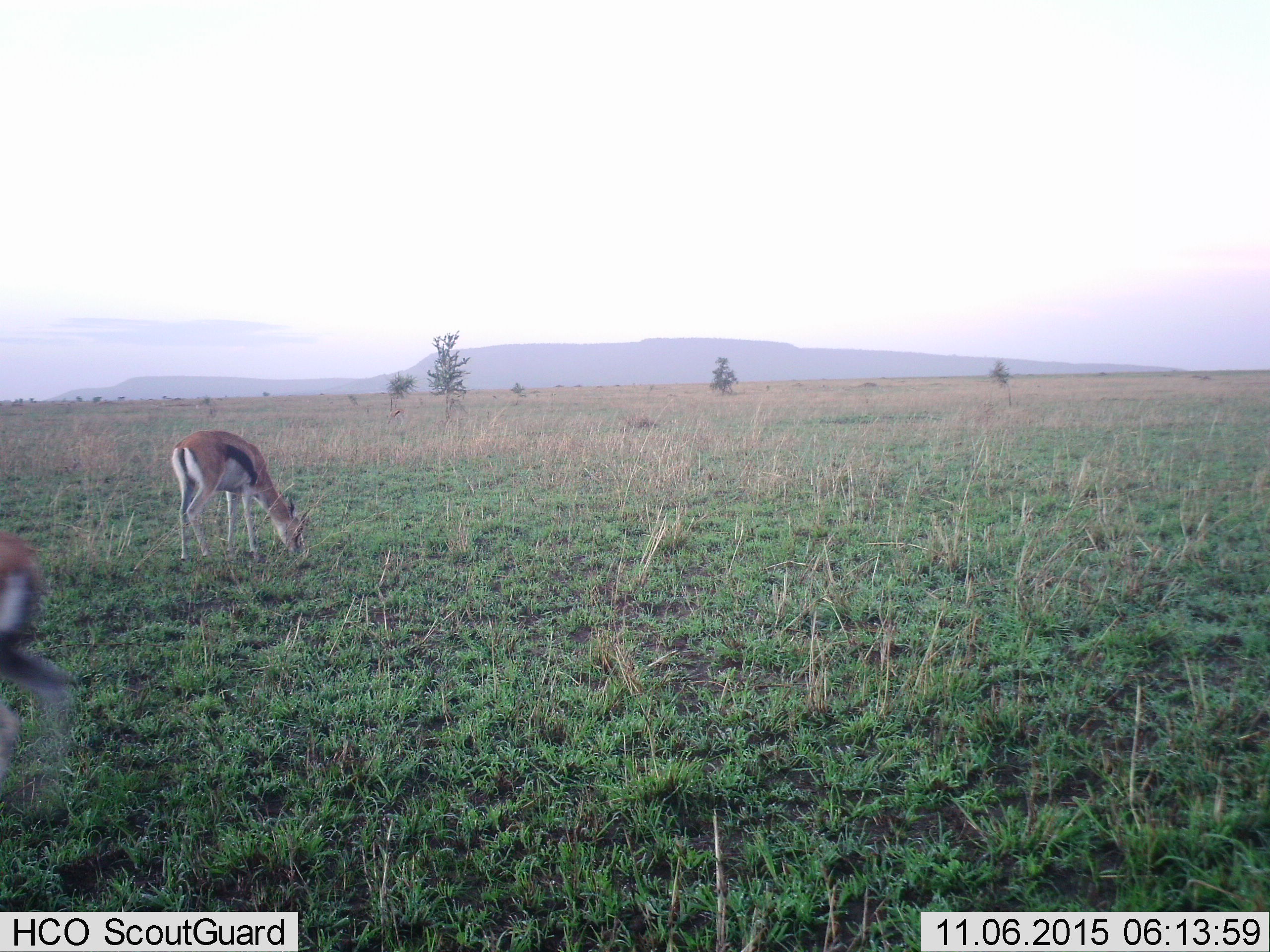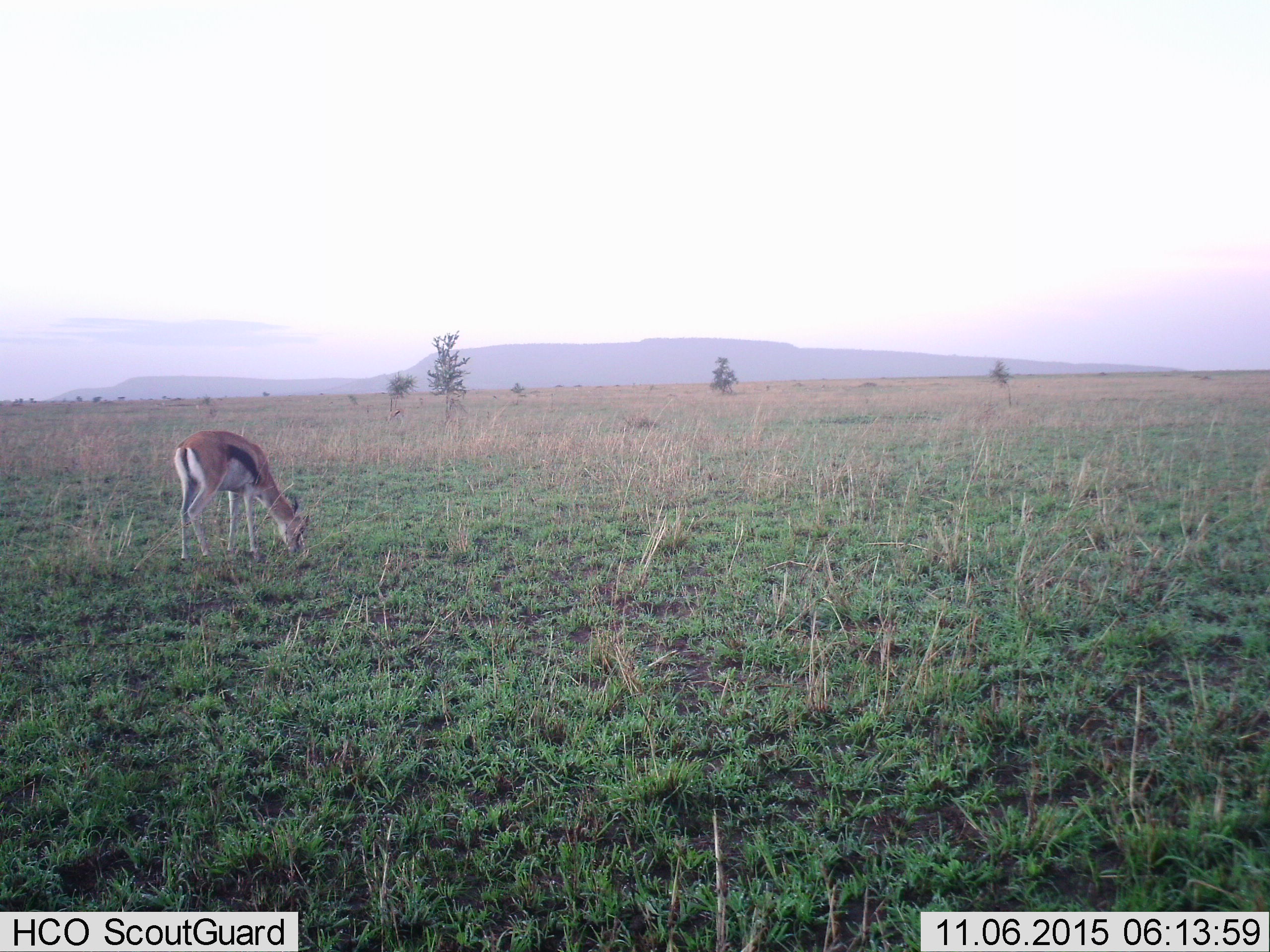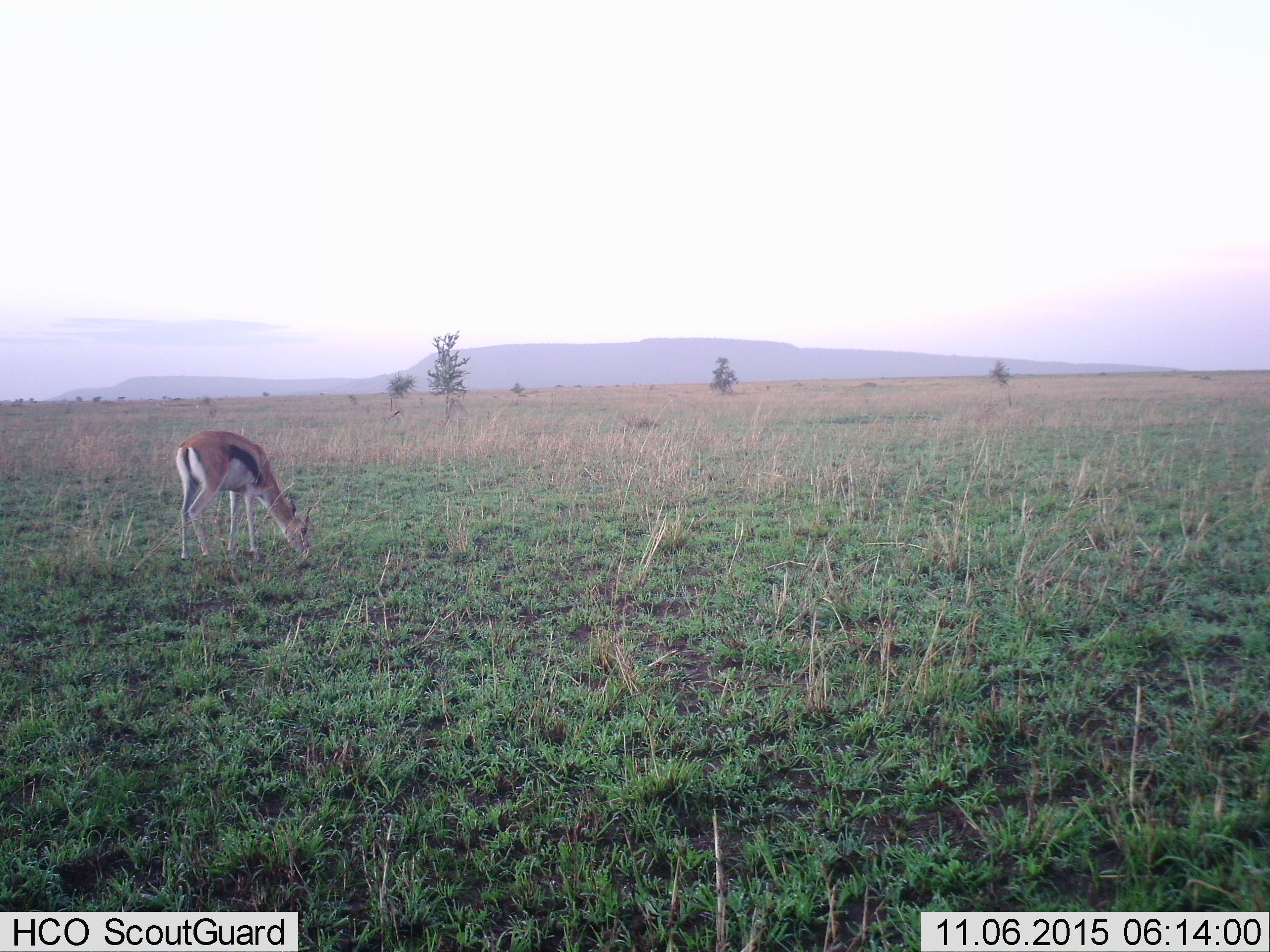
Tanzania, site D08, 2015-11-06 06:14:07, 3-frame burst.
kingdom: Animalia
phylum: Chordata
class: Mammalia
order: Artiodactyla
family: Bovidae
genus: Eudorcas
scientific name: Eudorcas thomsonii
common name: thomson's gazelle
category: gazellethomsons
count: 2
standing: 20%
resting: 0%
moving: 47%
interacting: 0%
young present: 0%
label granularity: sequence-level